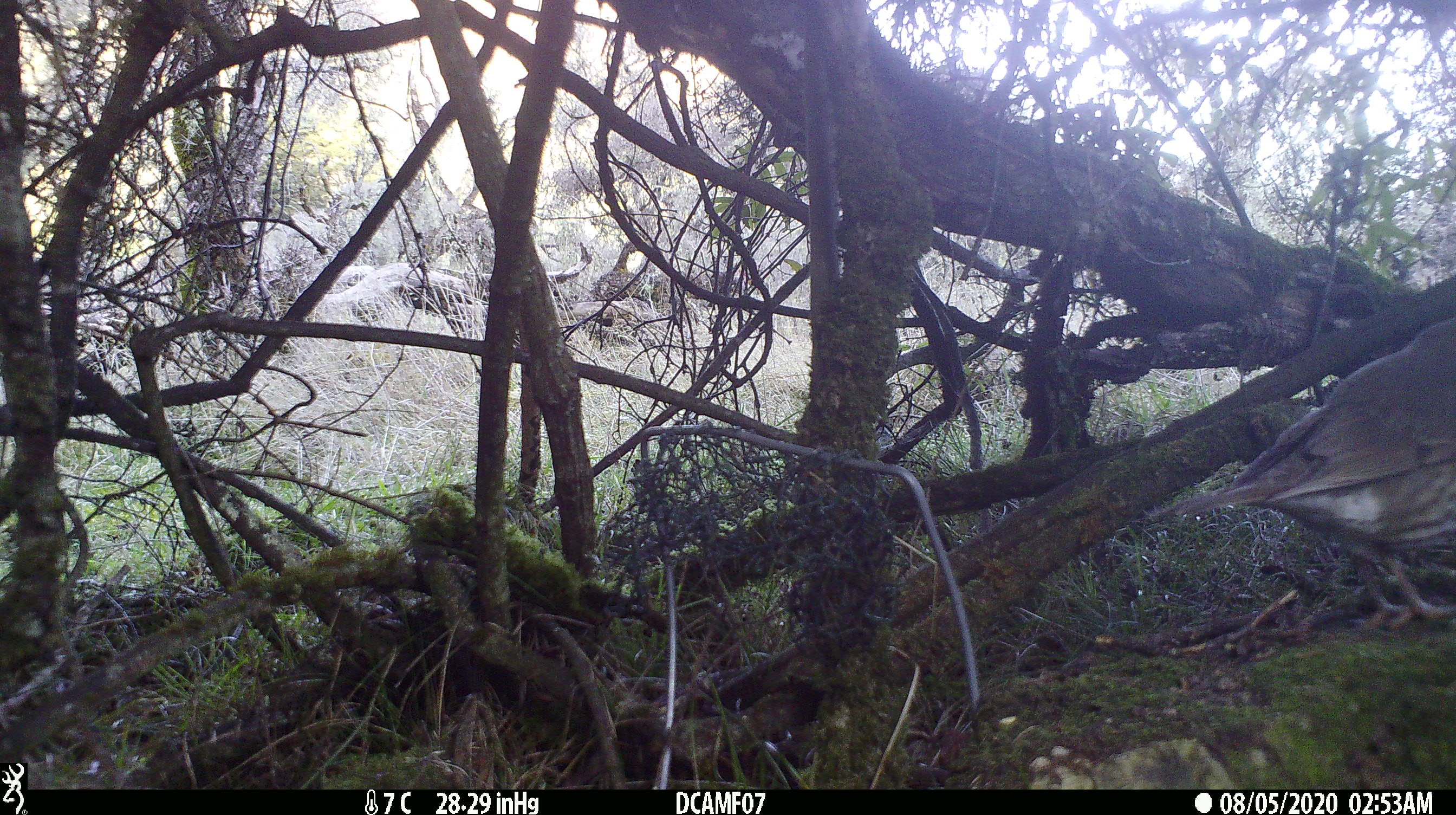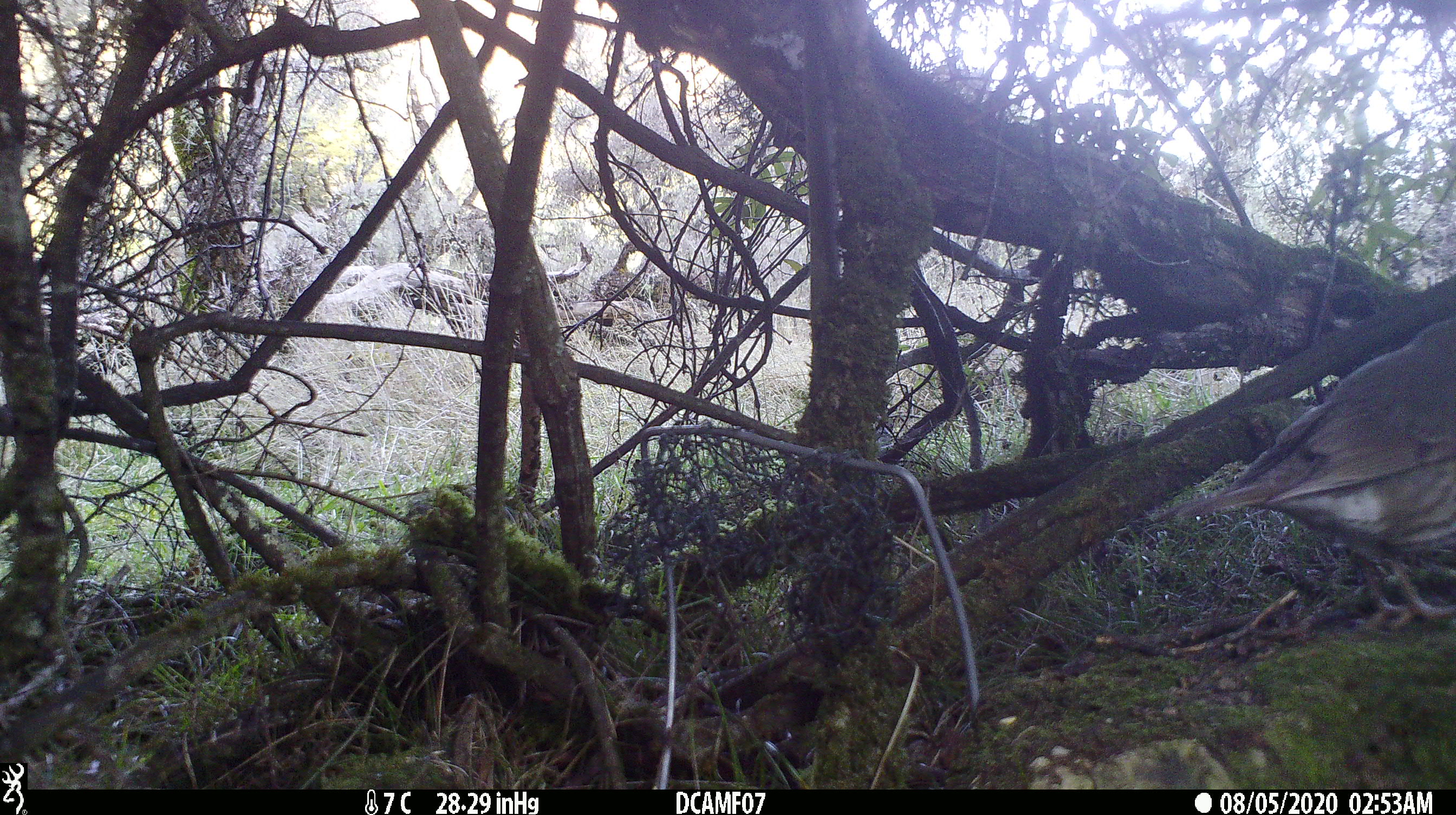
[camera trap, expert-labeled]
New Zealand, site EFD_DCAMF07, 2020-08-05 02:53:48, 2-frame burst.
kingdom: Animalia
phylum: Chordata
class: Aves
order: Passeriformes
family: Turdidae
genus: Turdus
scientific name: Turdus philomelos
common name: song thrush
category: thrush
Thrush (song thrush) (Turdus philomelos).